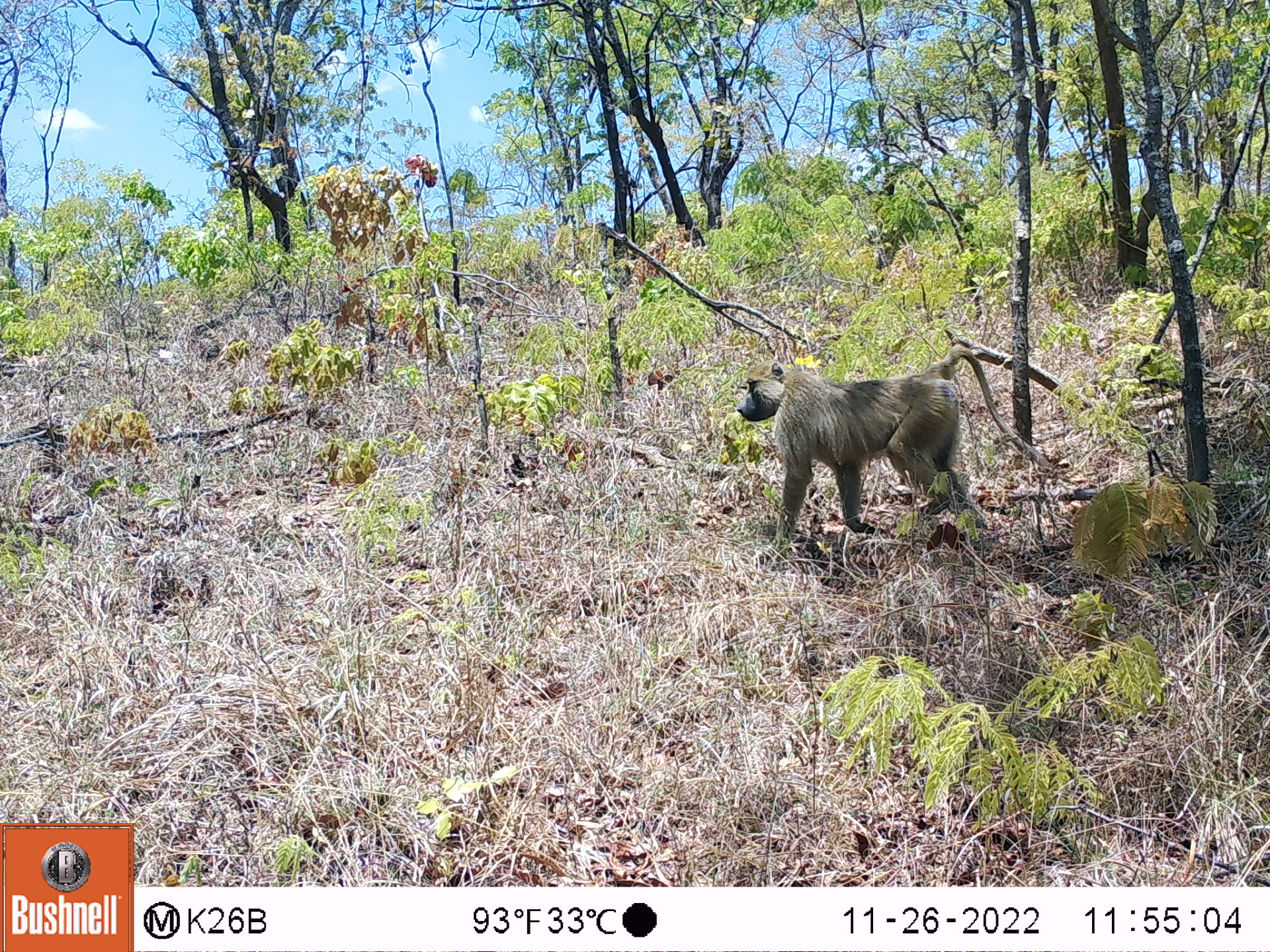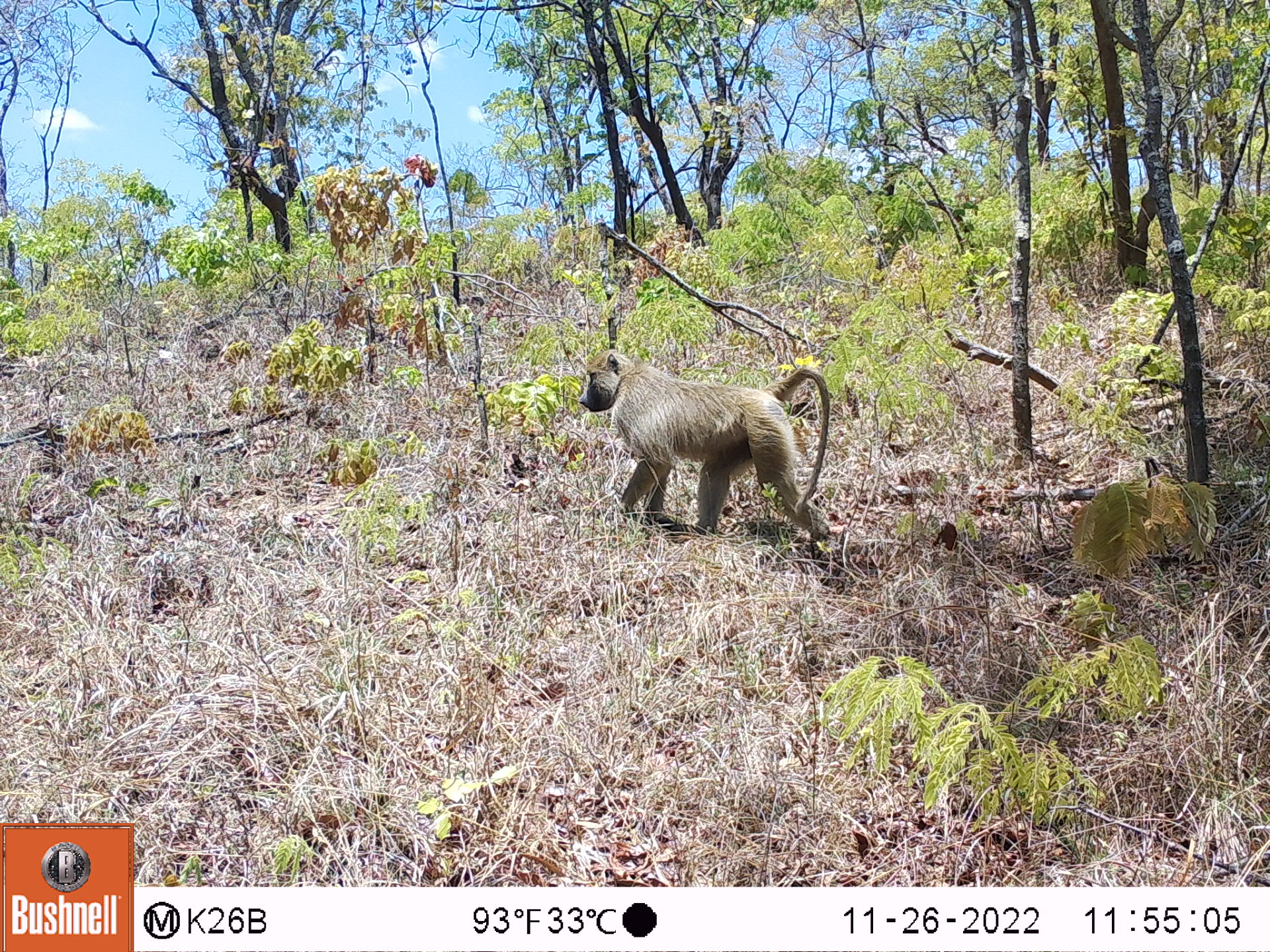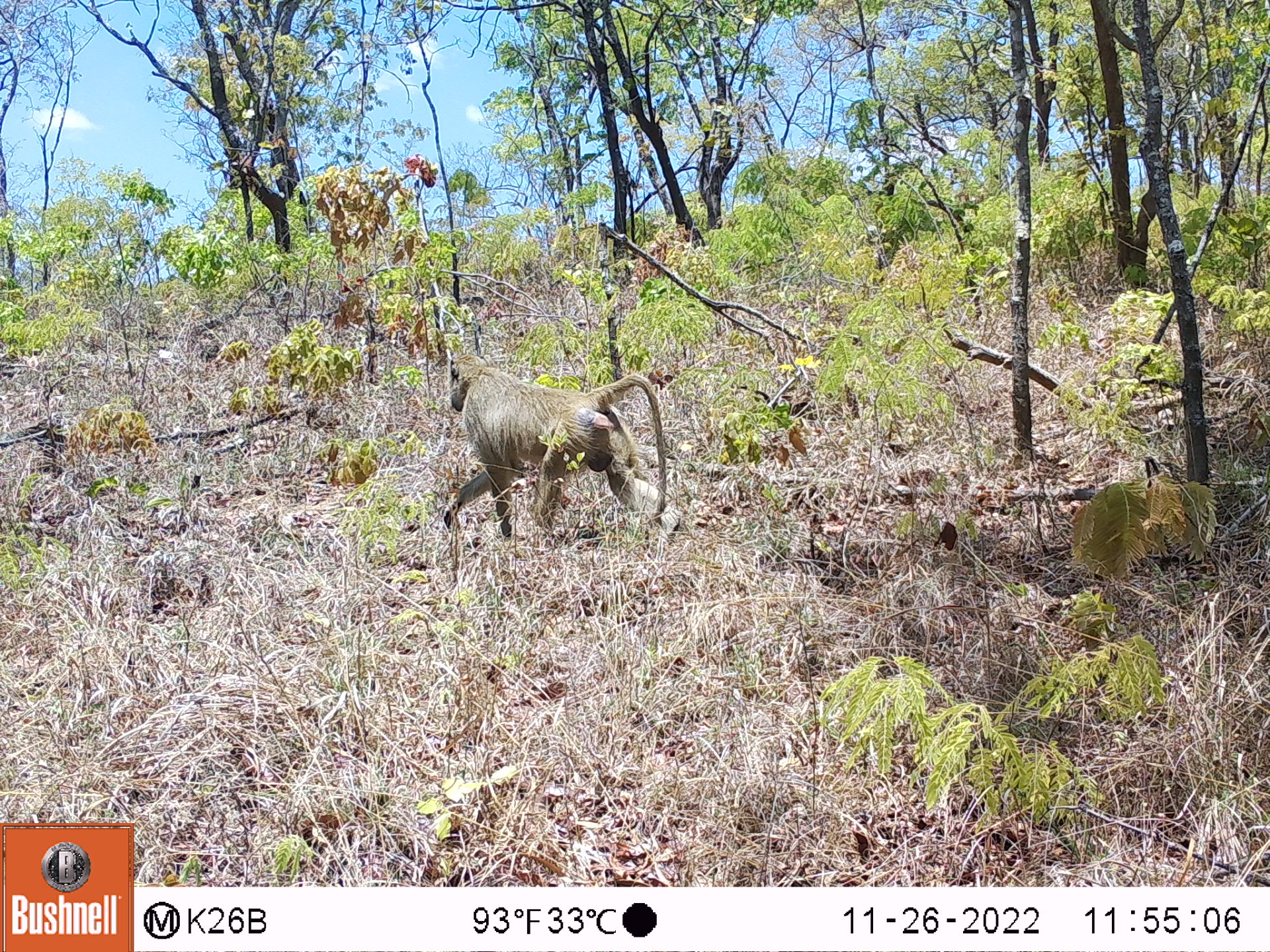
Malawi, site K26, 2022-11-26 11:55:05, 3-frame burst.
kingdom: Animalia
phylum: Chordata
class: Mammalia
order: Primates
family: Cercopithecidae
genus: Papio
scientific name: Papio cynocephalus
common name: yellow baboon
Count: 1.